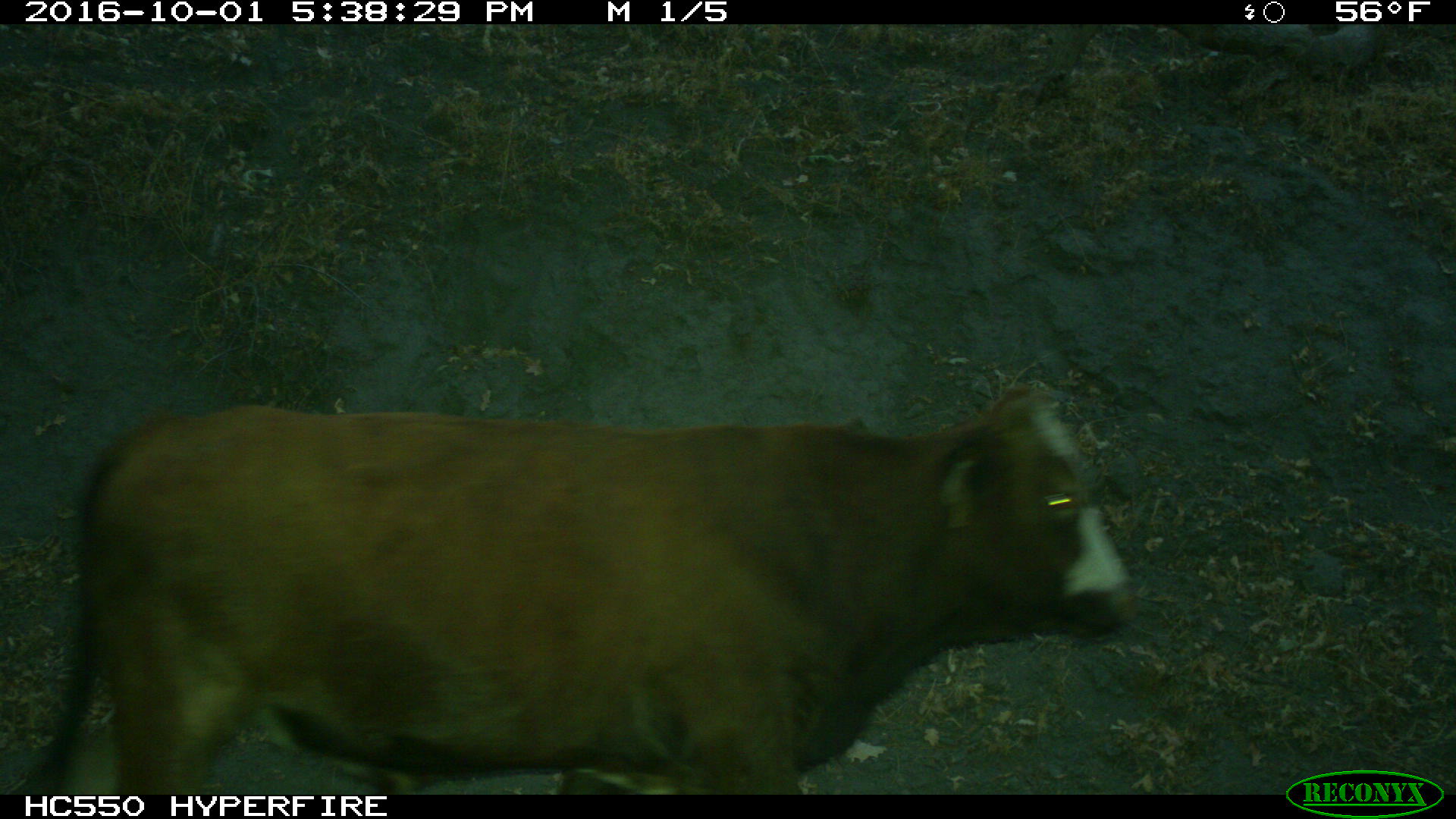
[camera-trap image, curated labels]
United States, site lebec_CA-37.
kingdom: Animalia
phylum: Chordata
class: Mammalia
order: Artiodactyla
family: Bovidae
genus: Bos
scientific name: Bos taurus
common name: domestic cow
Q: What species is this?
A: Bos taurus (domestic cow).